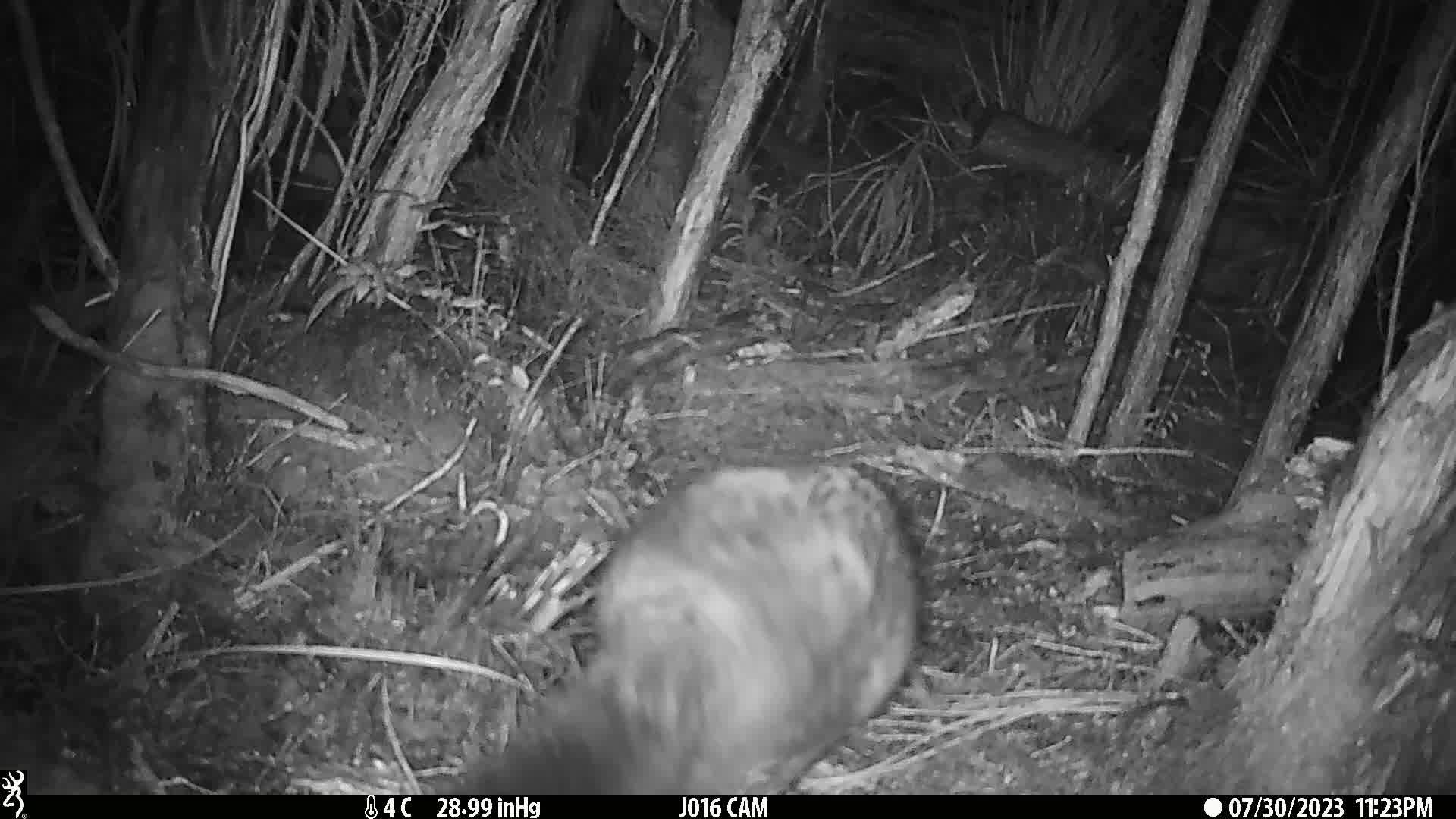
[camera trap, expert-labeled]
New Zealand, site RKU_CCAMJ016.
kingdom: Animalia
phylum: Chordata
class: Mammalia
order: Diprotodontia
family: Phalangeridae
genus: Trichosurus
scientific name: Trichosurus vulpecula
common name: common brushtail possum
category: possum